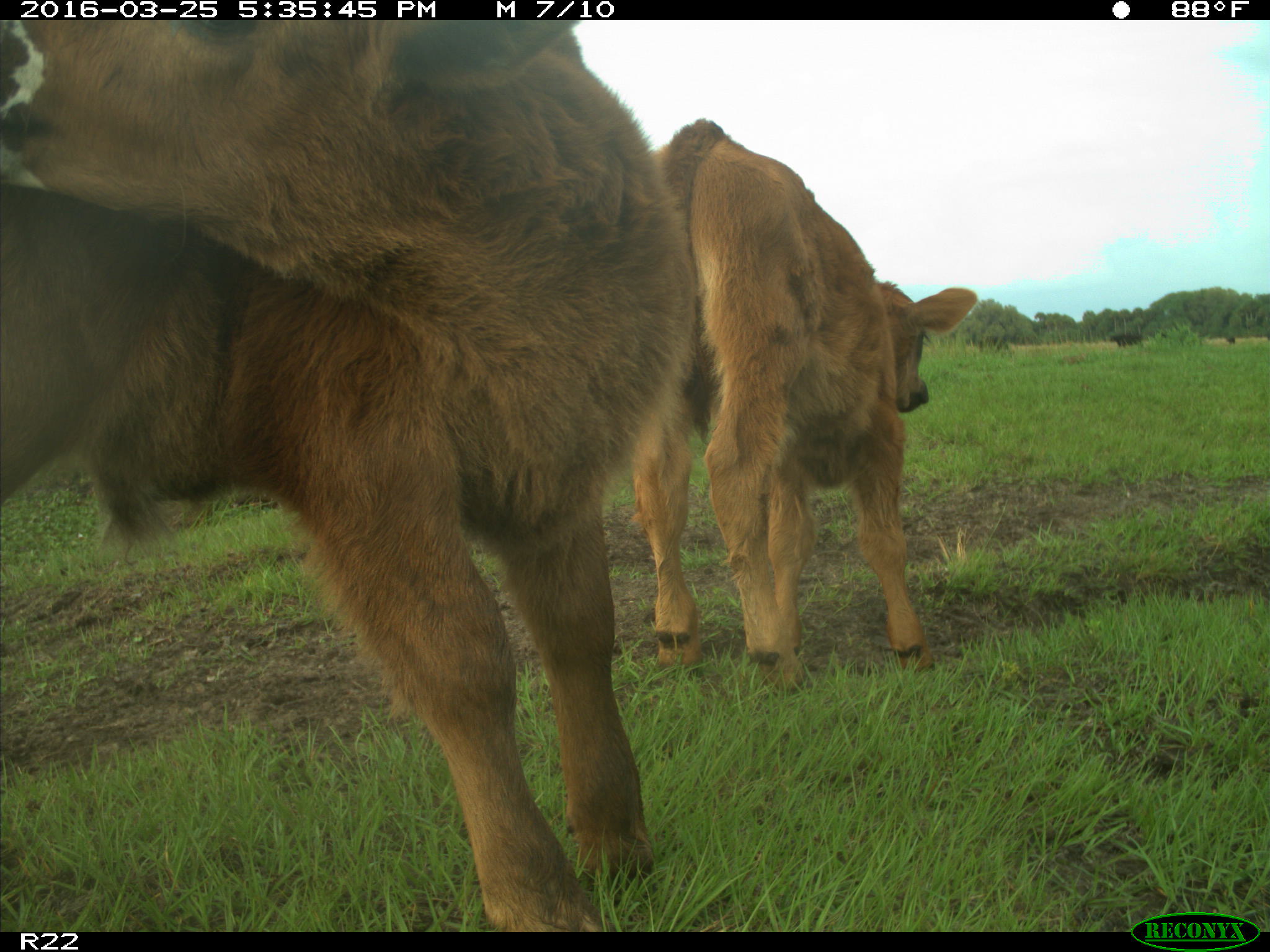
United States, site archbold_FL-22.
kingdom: Animalia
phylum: Chordata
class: Mammalia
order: Artiodactyla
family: Bovidae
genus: Bos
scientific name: Bos taurus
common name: domestic cow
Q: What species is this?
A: Bos taurus (domestic cow).